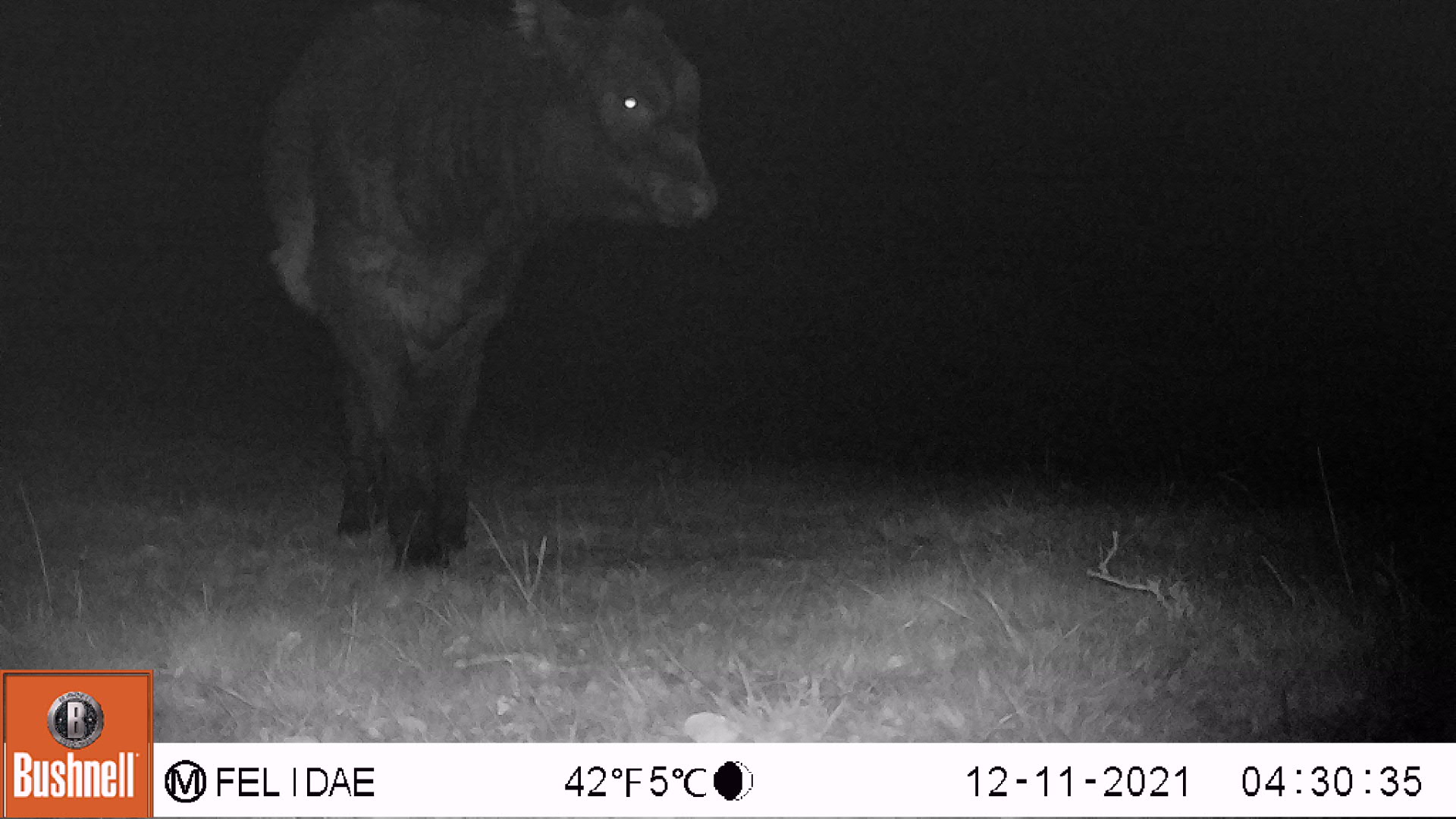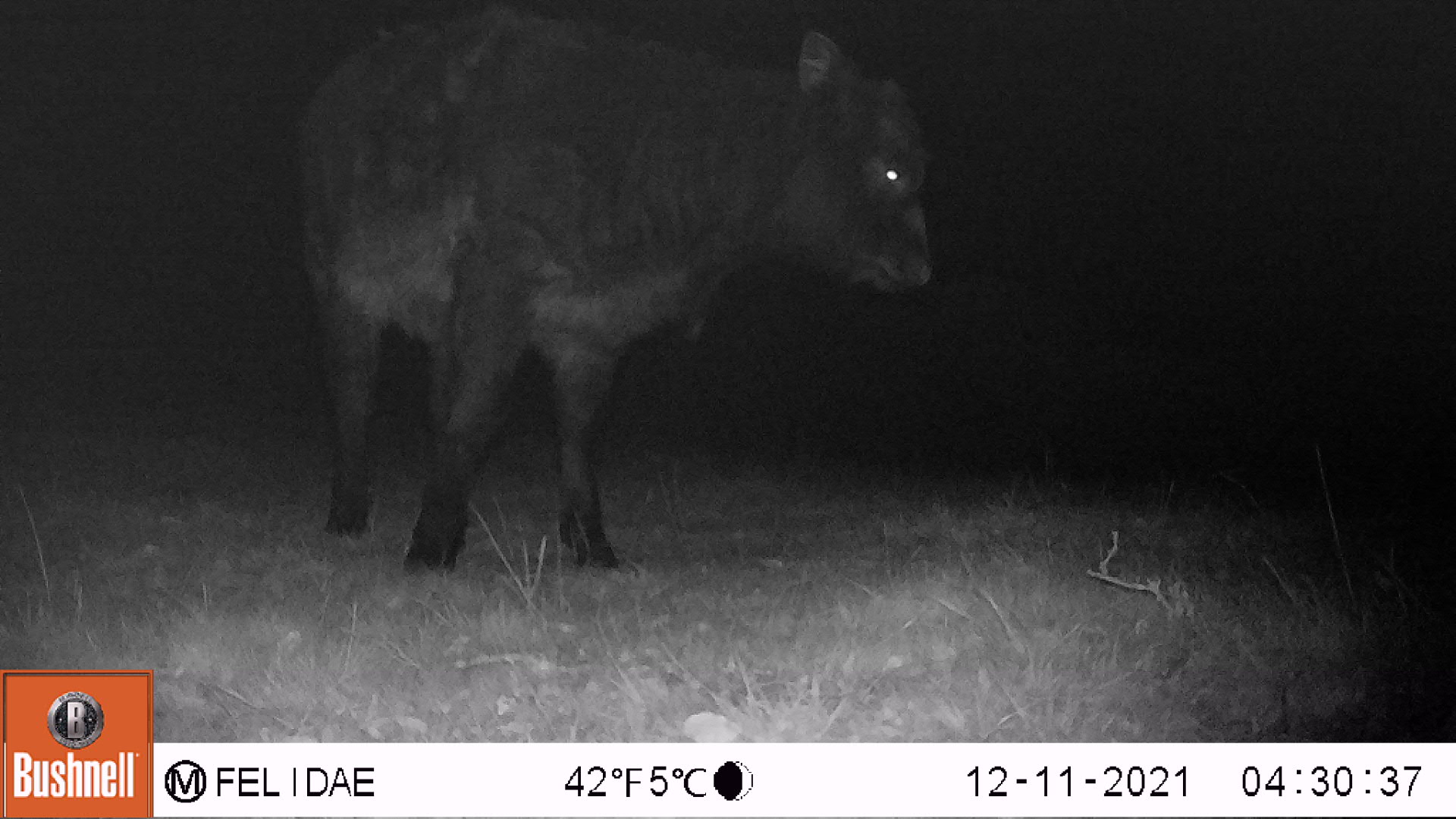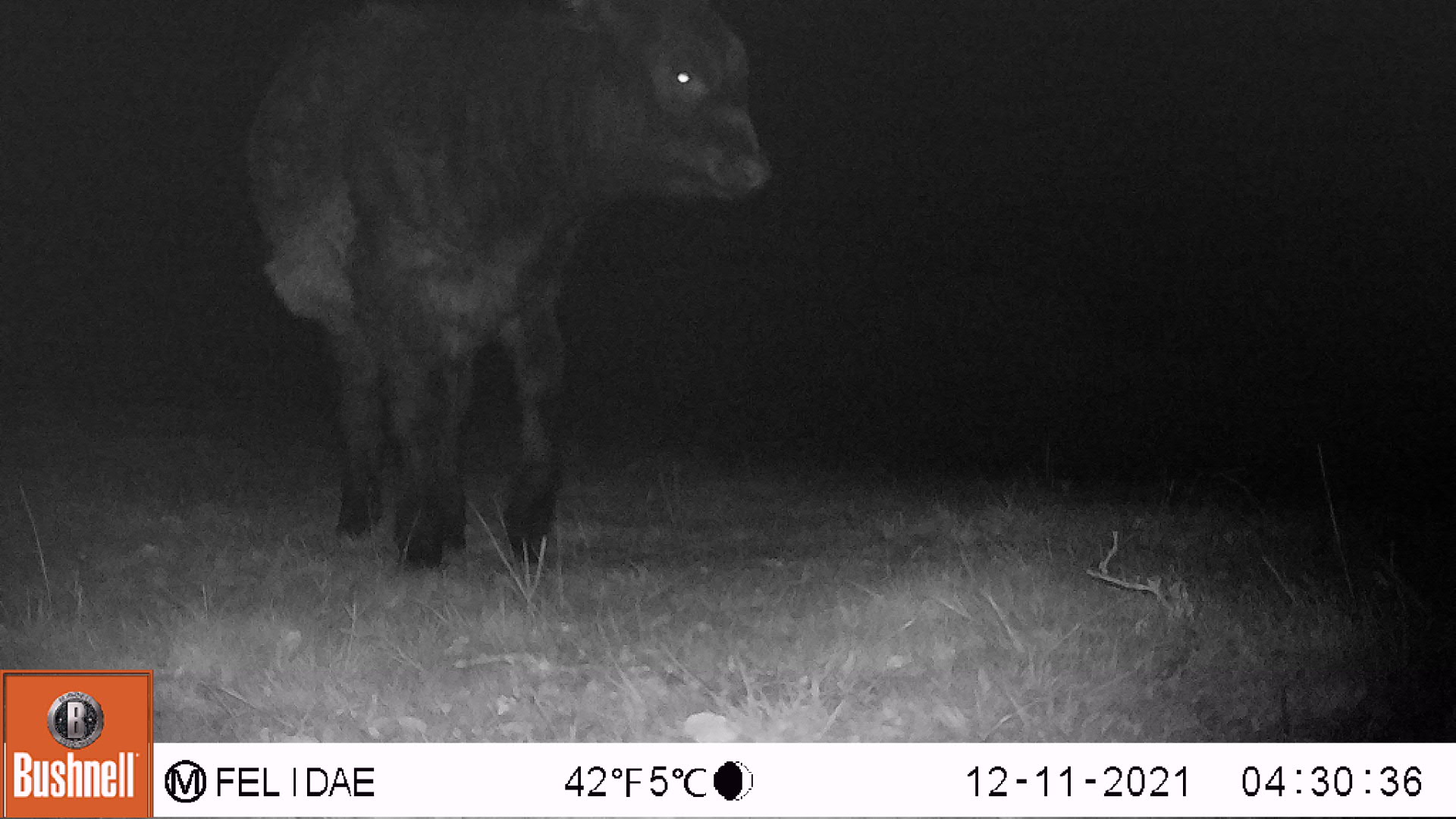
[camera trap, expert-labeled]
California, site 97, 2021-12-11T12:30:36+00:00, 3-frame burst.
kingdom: Animalia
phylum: Chordata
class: Mammalia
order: Artiodactyla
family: Bovidae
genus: Bos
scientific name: Bos taurus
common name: domestic cattle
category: cattle